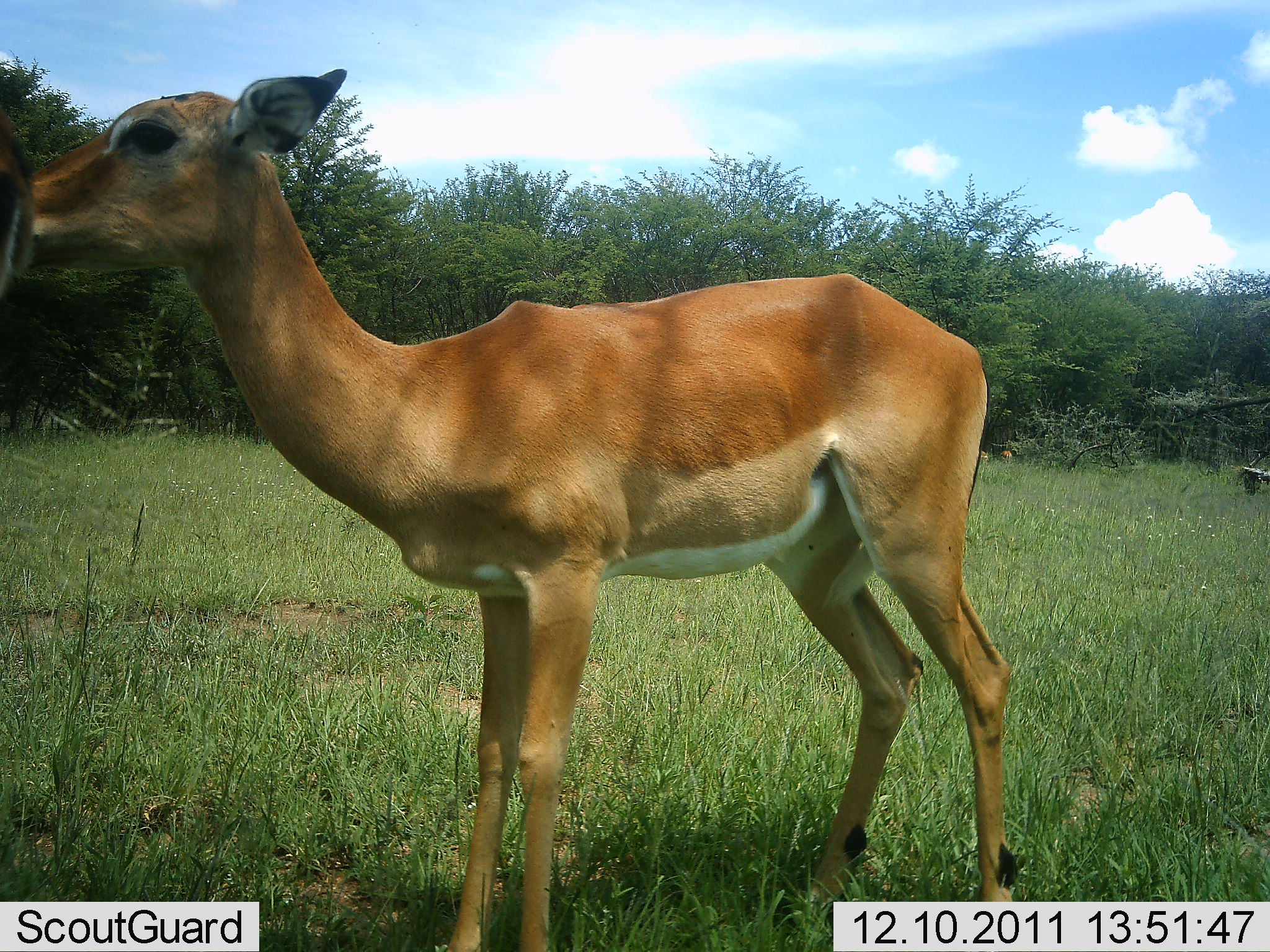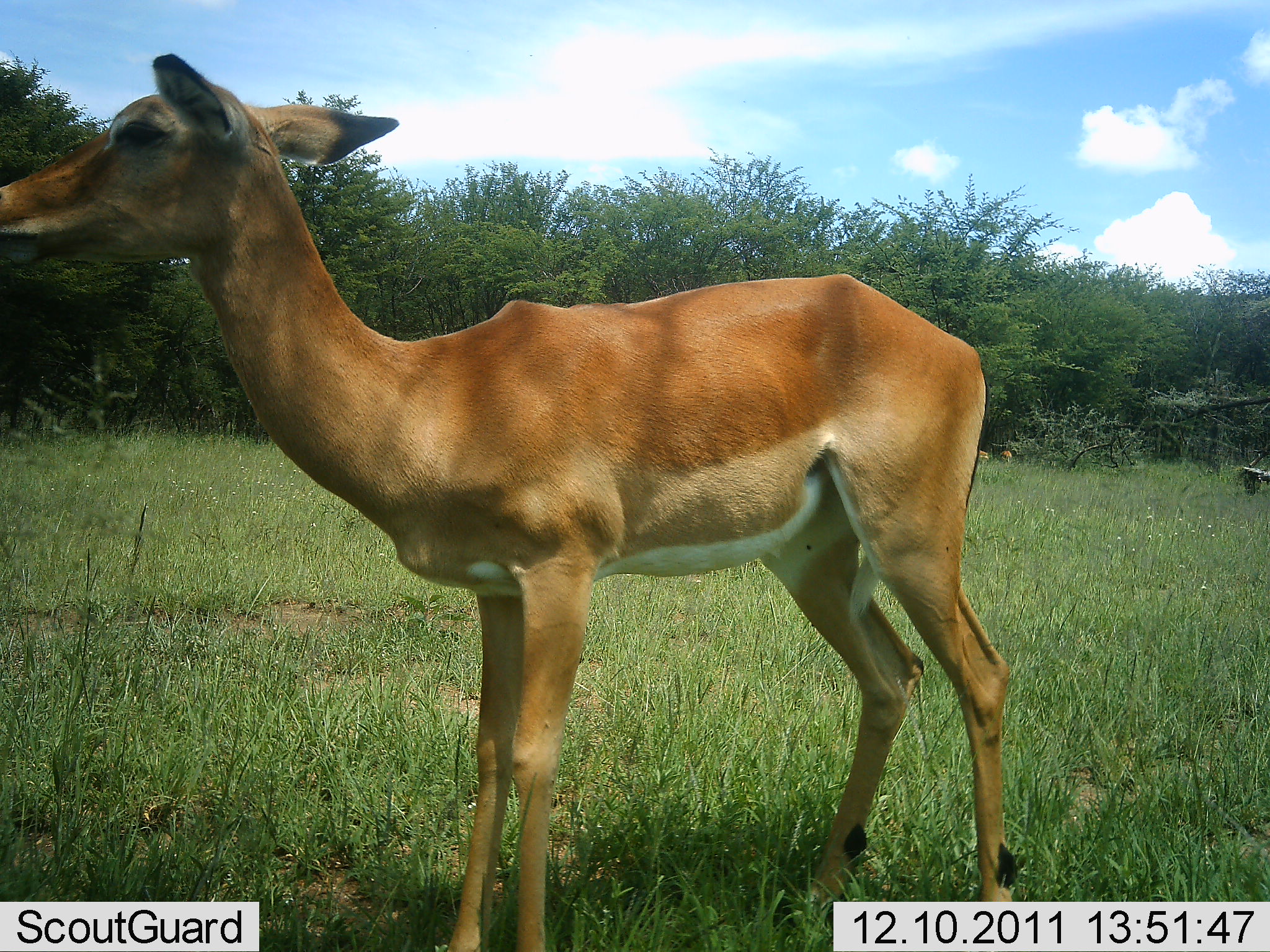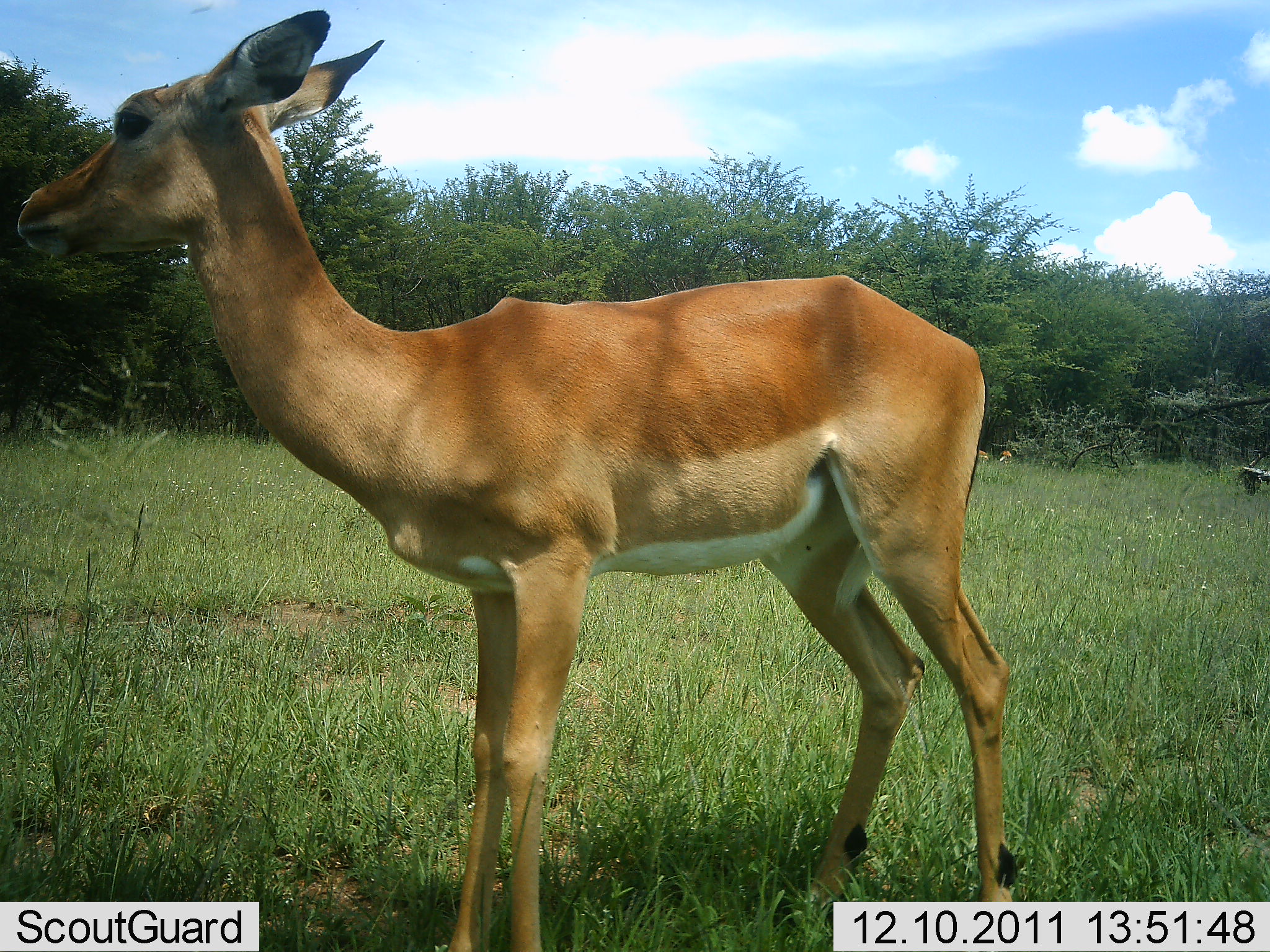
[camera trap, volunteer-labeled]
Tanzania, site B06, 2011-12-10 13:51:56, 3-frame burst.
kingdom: Animalia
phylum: Chordata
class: Mammalia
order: Artiodactyla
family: Bovidae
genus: Nanger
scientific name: Nanger granti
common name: grant's gazelle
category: gazellegrants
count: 1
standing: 80%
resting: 0%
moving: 0%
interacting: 0%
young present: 30%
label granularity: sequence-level